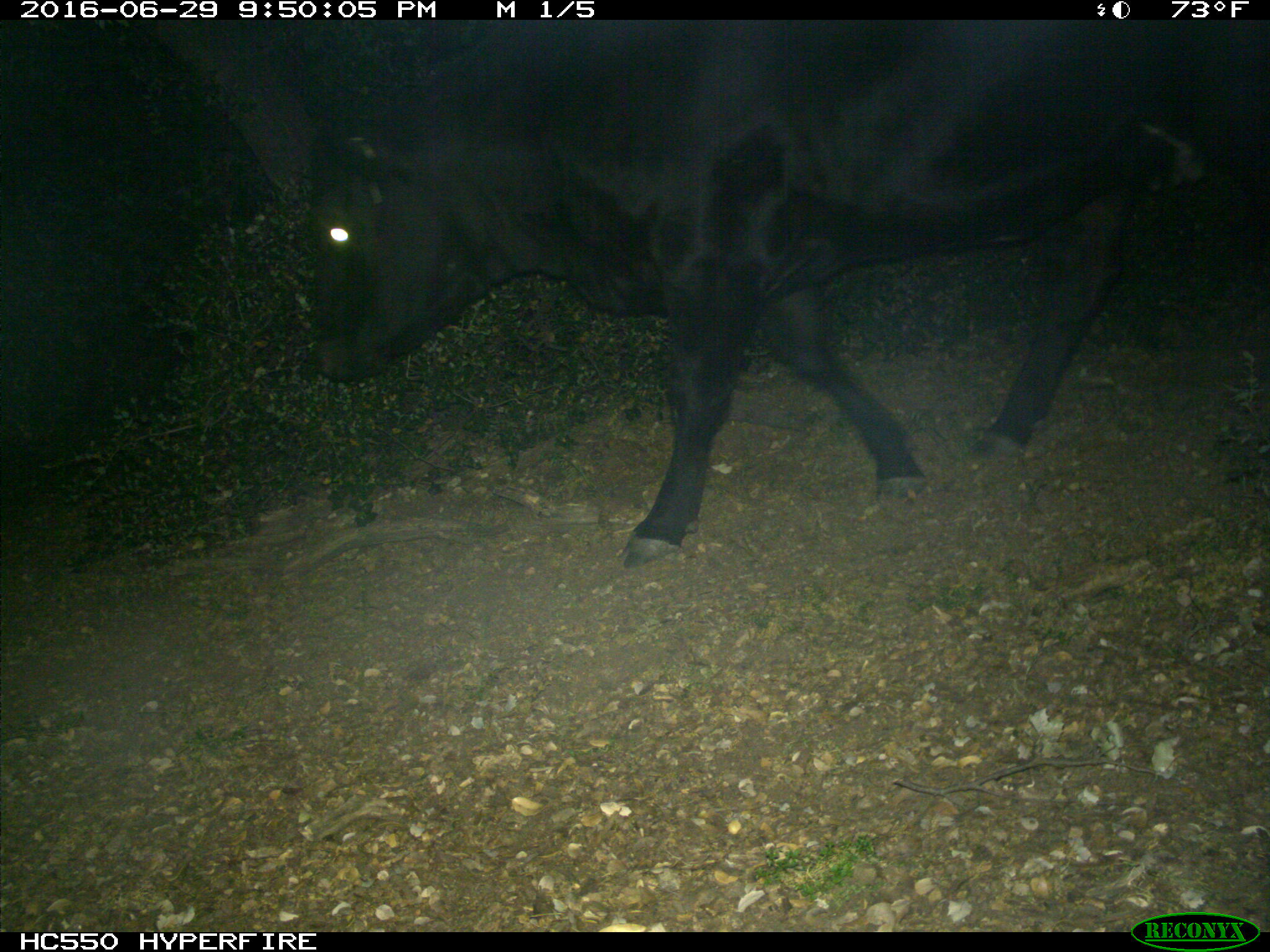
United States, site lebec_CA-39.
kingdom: Animalia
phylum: Chordata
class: Mammalia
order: Artiodactyla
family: Bovidae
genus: Bos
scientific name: Bos taurus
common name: domestic cow